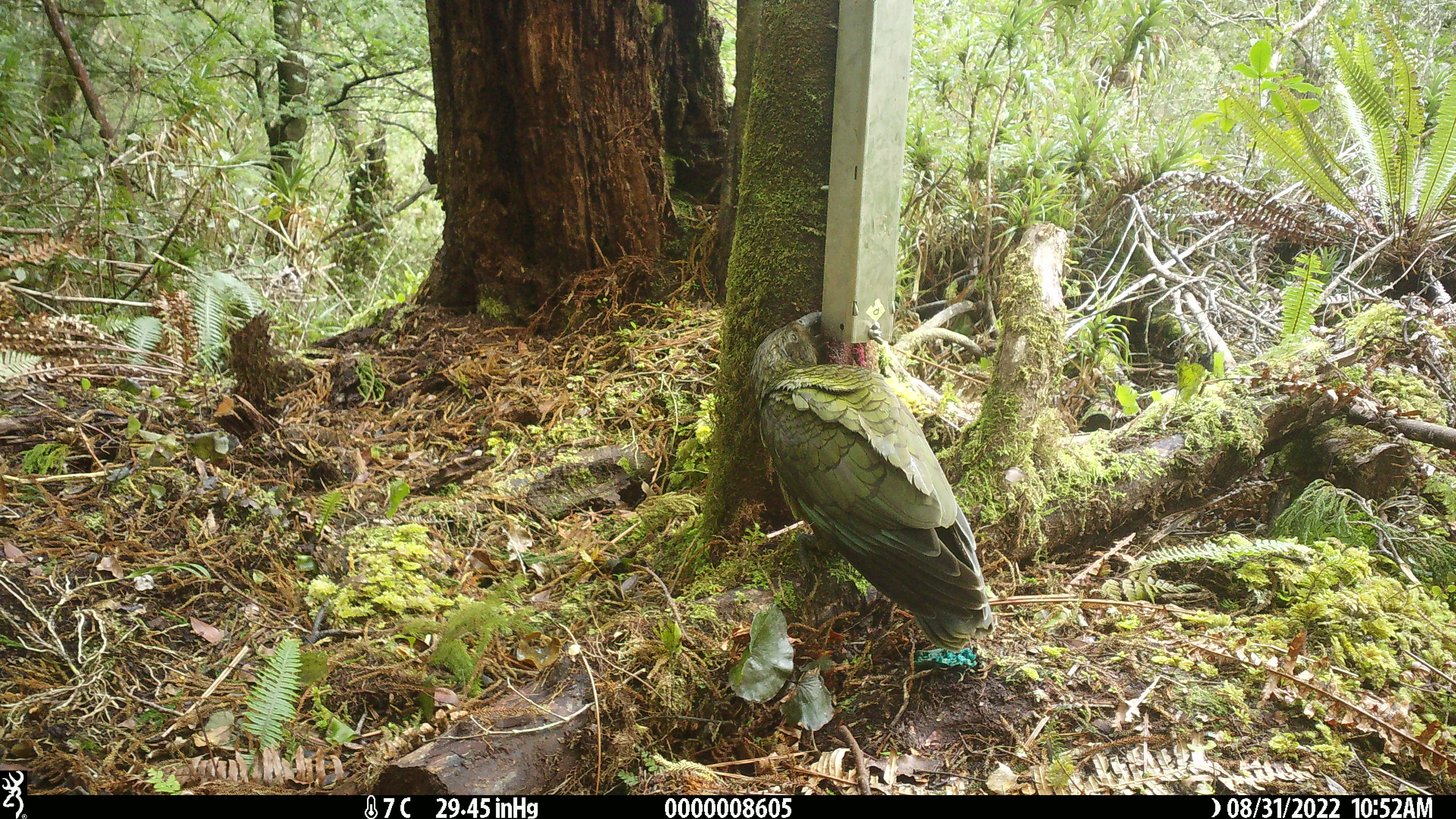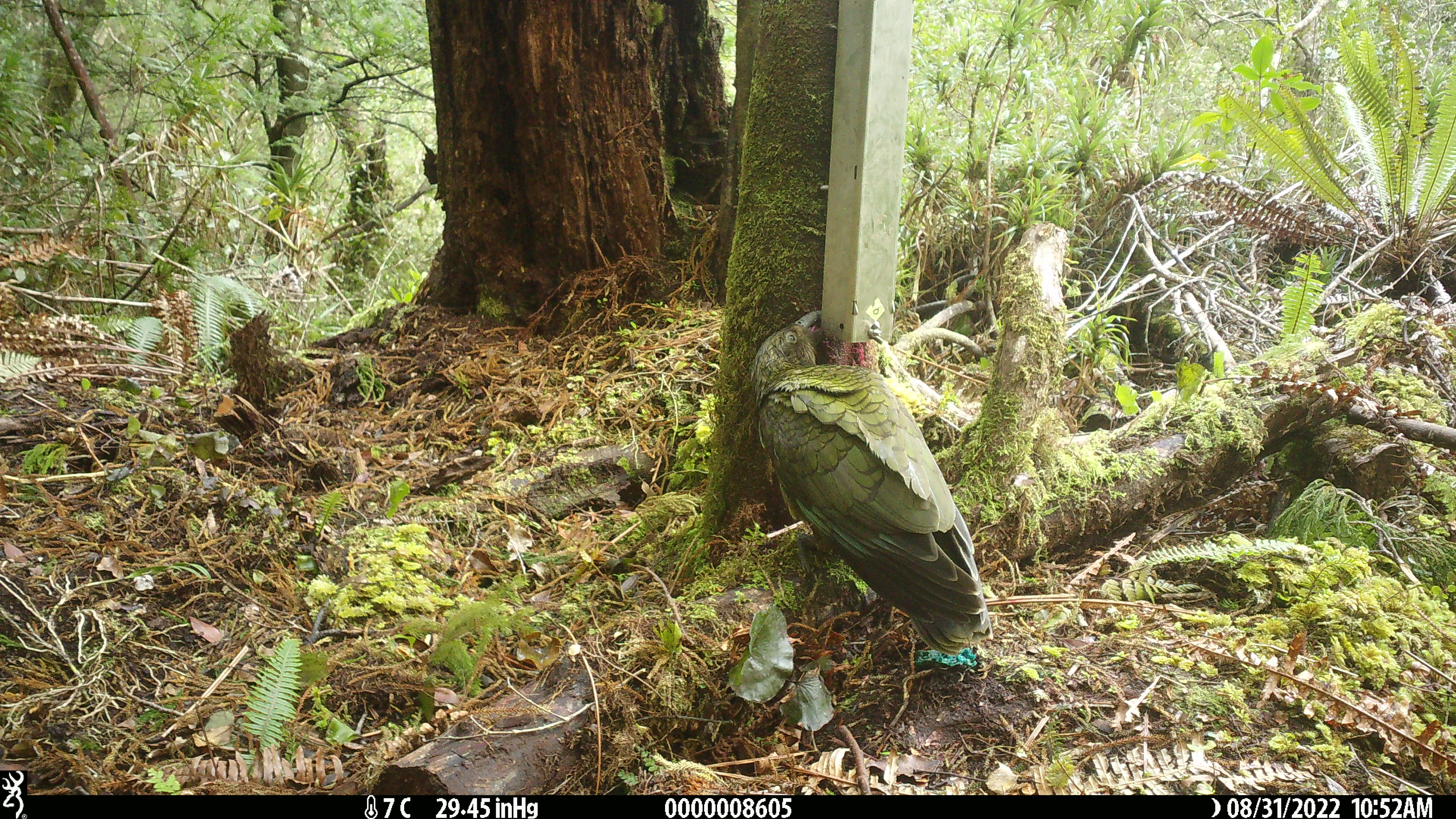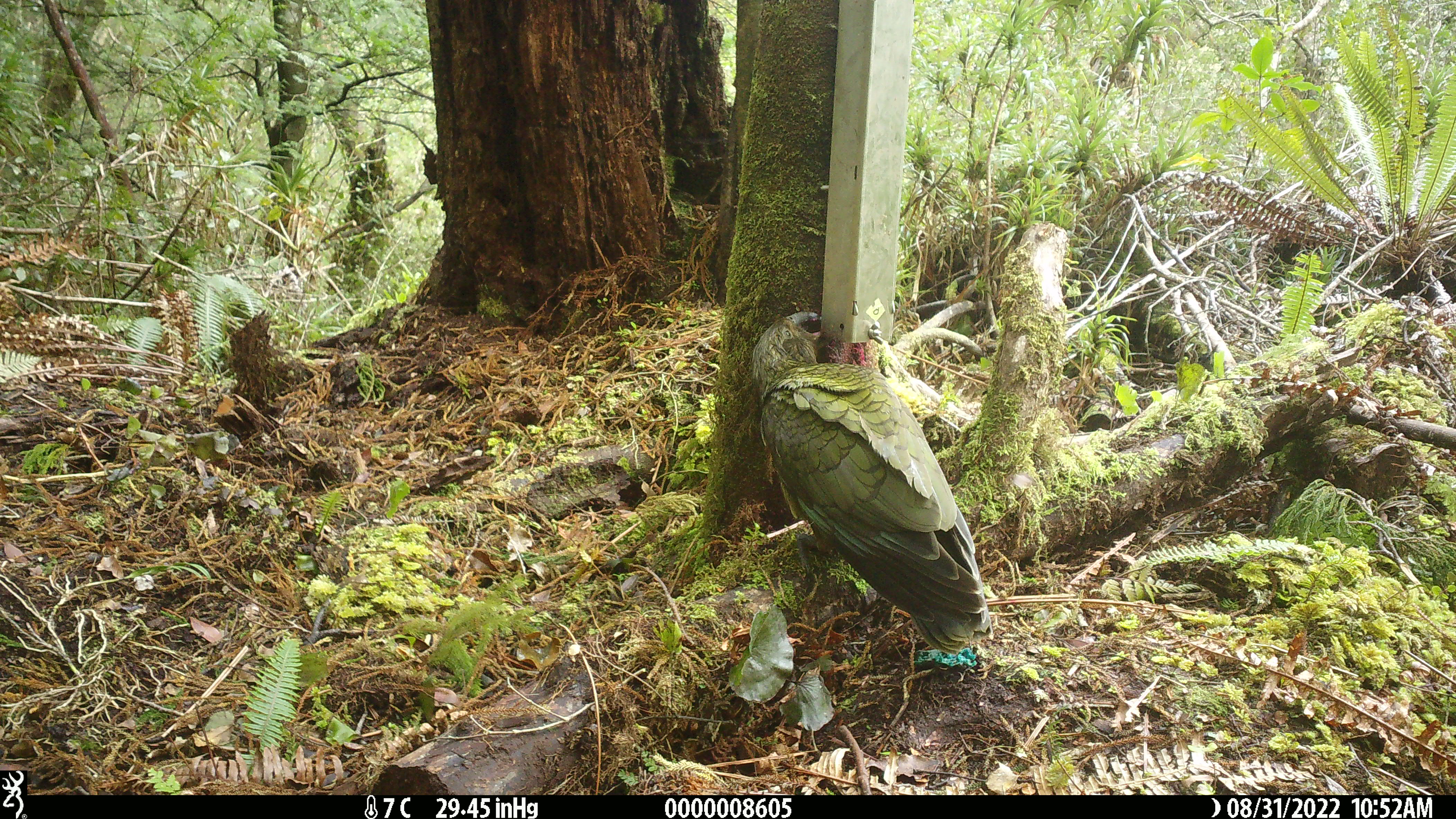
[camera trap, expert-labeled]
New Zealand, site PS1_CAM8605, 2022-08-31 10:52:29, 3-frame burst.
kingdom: Animalia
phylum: Chordata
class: Aves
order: Psittaciformes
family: Strigopidae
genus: Nestor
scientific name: Nestor notabilis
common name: kea